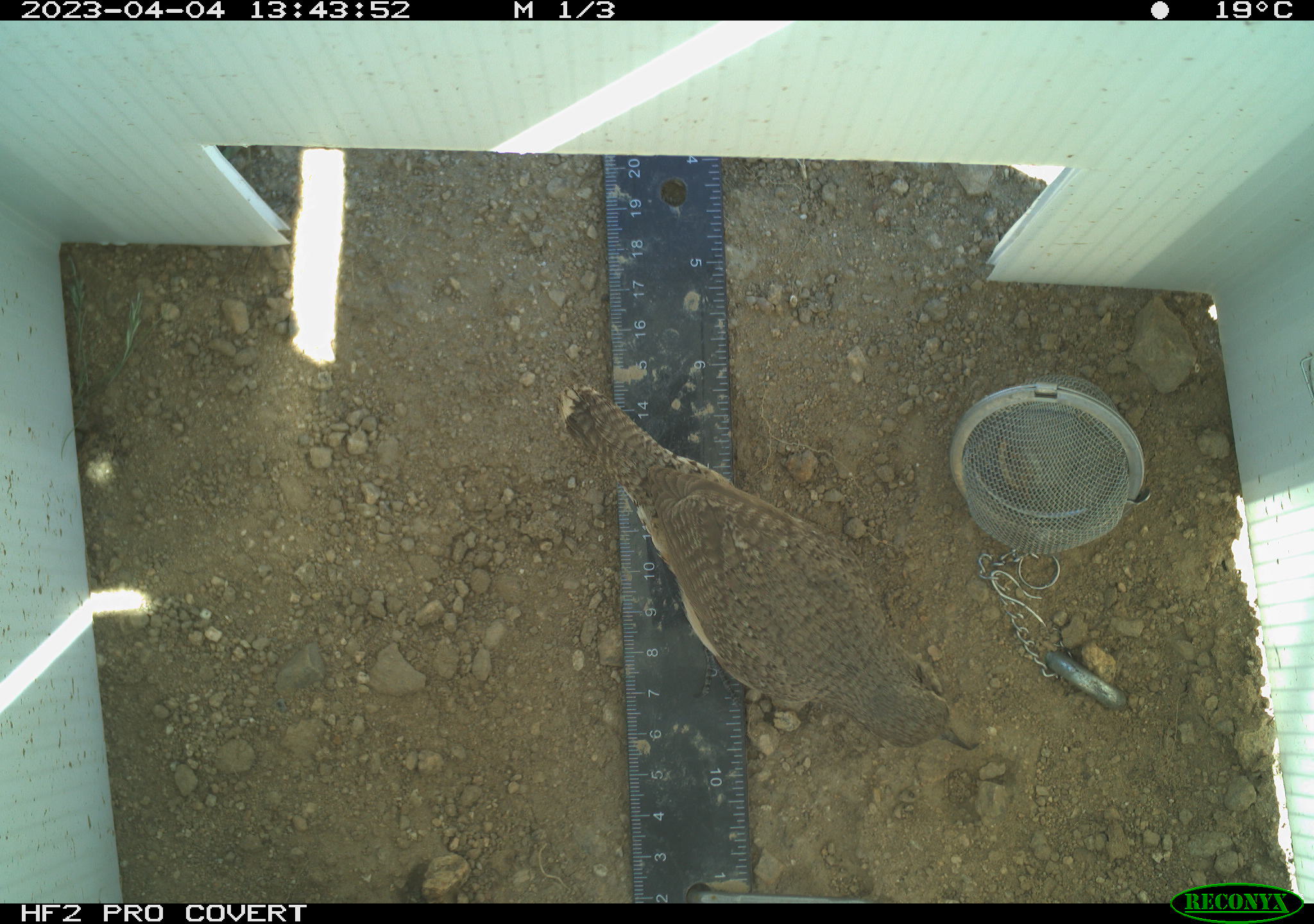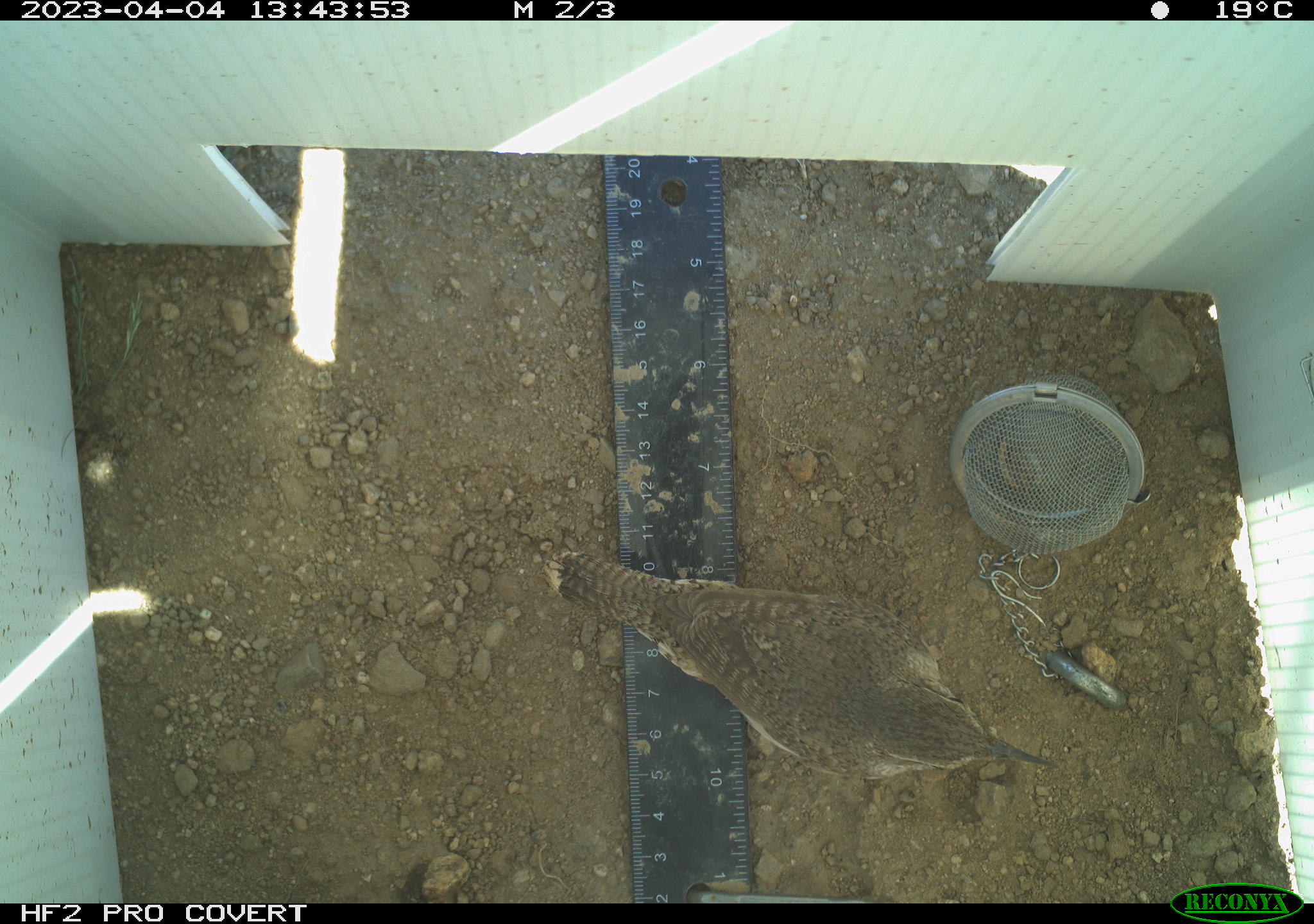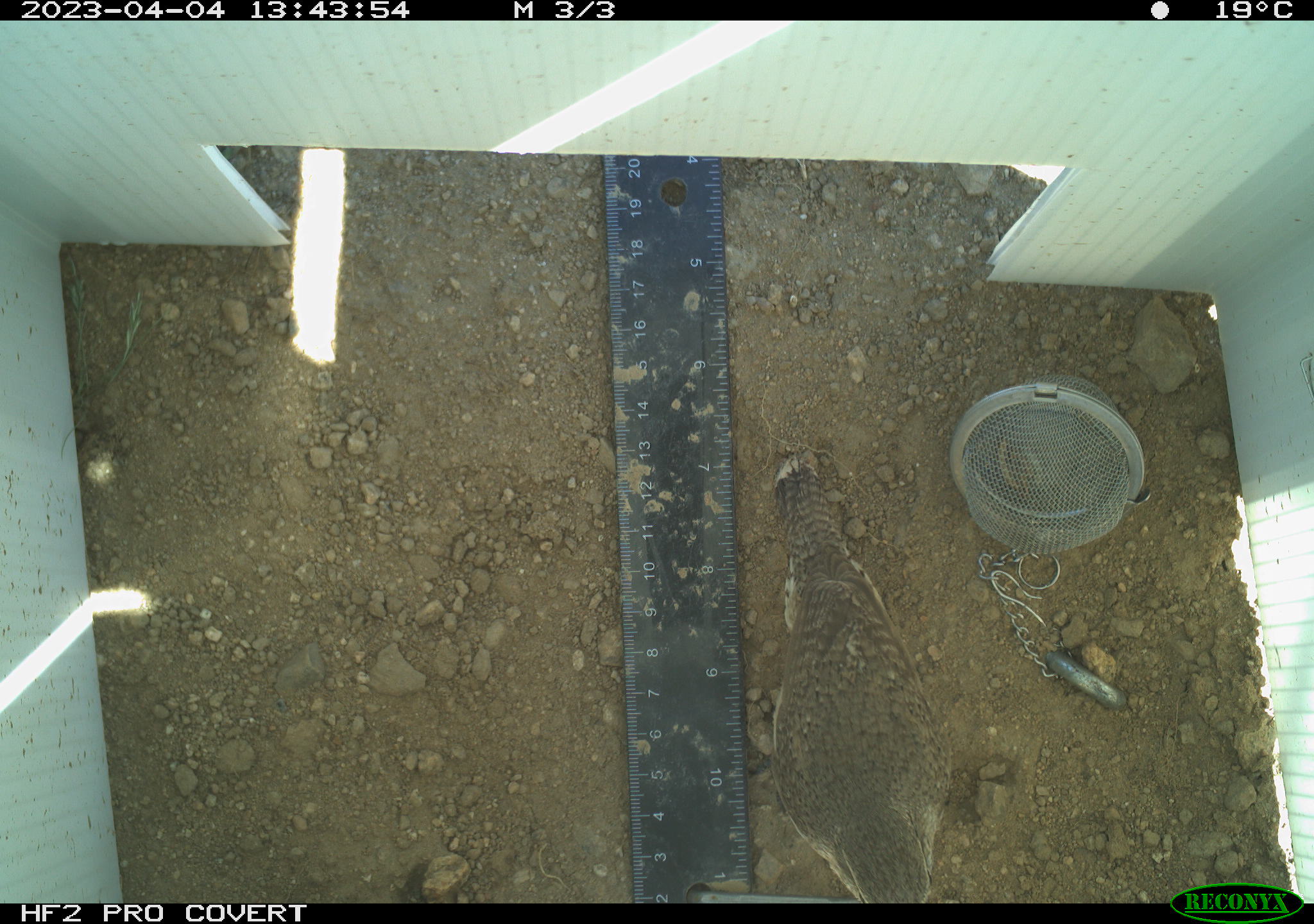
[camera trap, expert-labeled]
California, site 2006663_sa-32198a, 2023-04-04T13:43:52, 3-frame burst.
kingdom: Animalia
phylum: Chordata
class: Aves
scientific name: Aves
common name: bird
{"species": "bird (Aves)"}